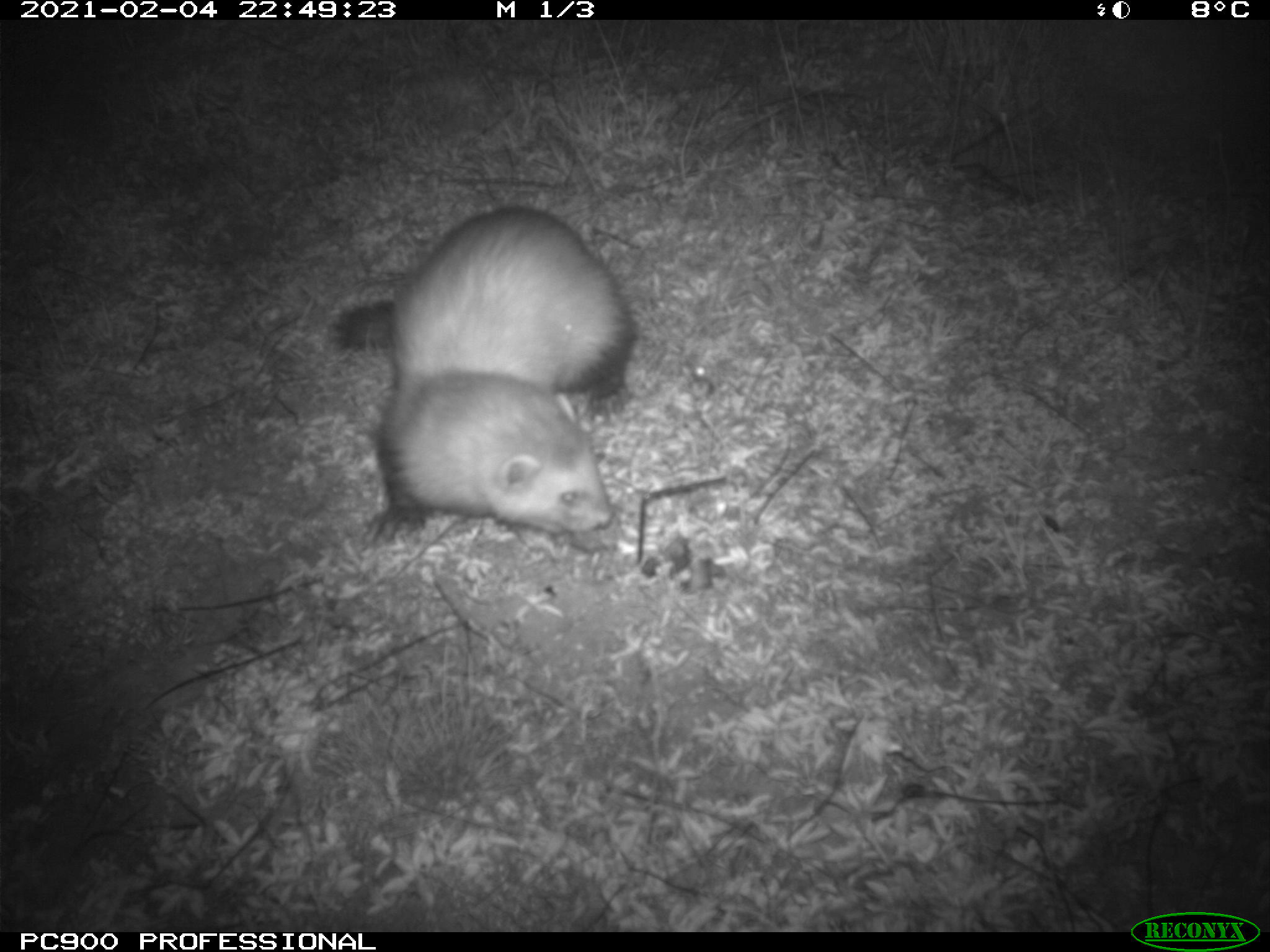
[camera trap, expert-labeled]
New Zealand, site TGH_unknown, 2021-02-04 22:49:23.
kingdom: Animalia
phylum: Chordata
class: Mammalia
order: Carnivora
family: Mustelidae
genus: Mustela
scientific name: Mustela furo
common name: ferret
Ferret (Mustela furo).